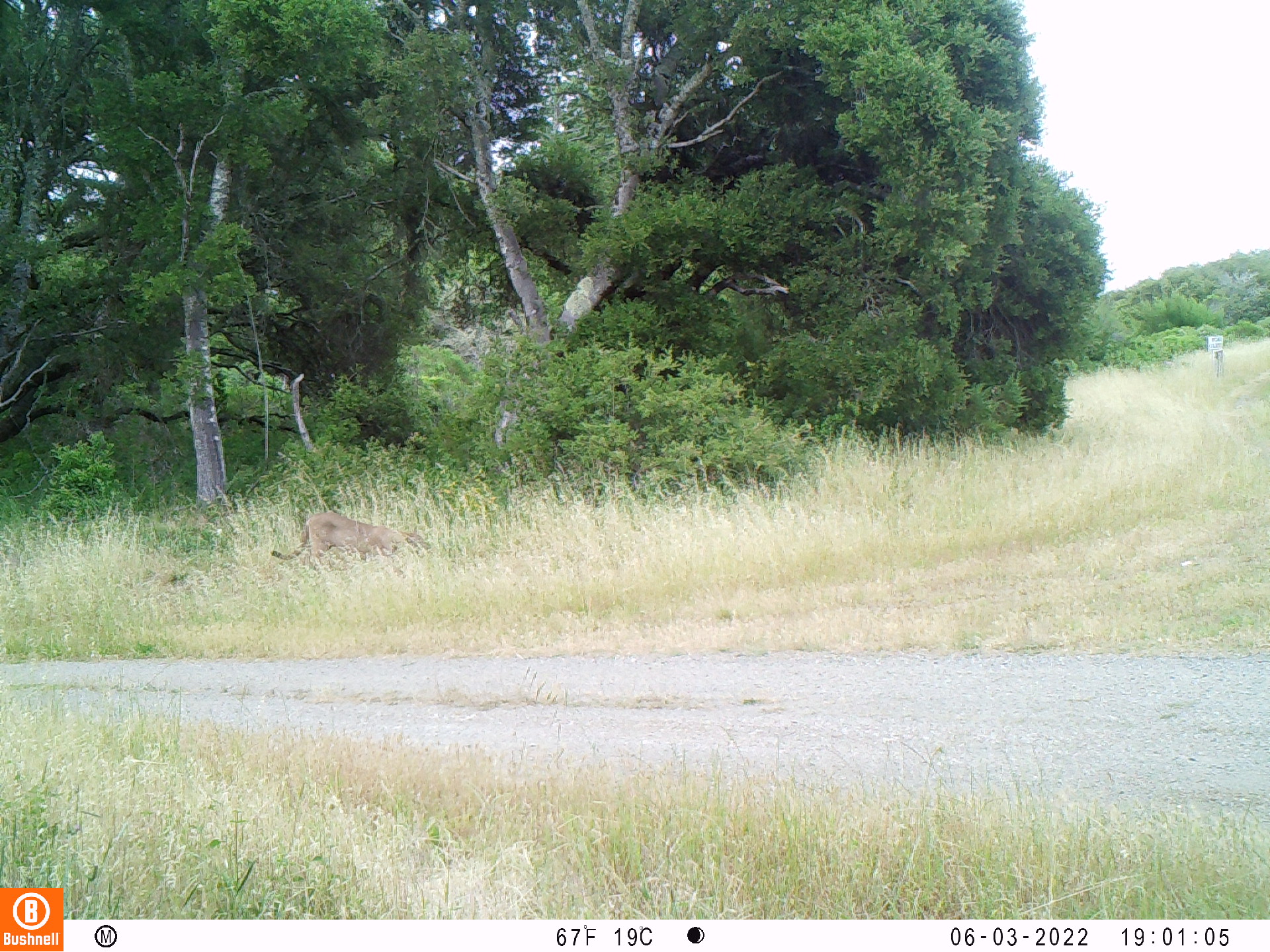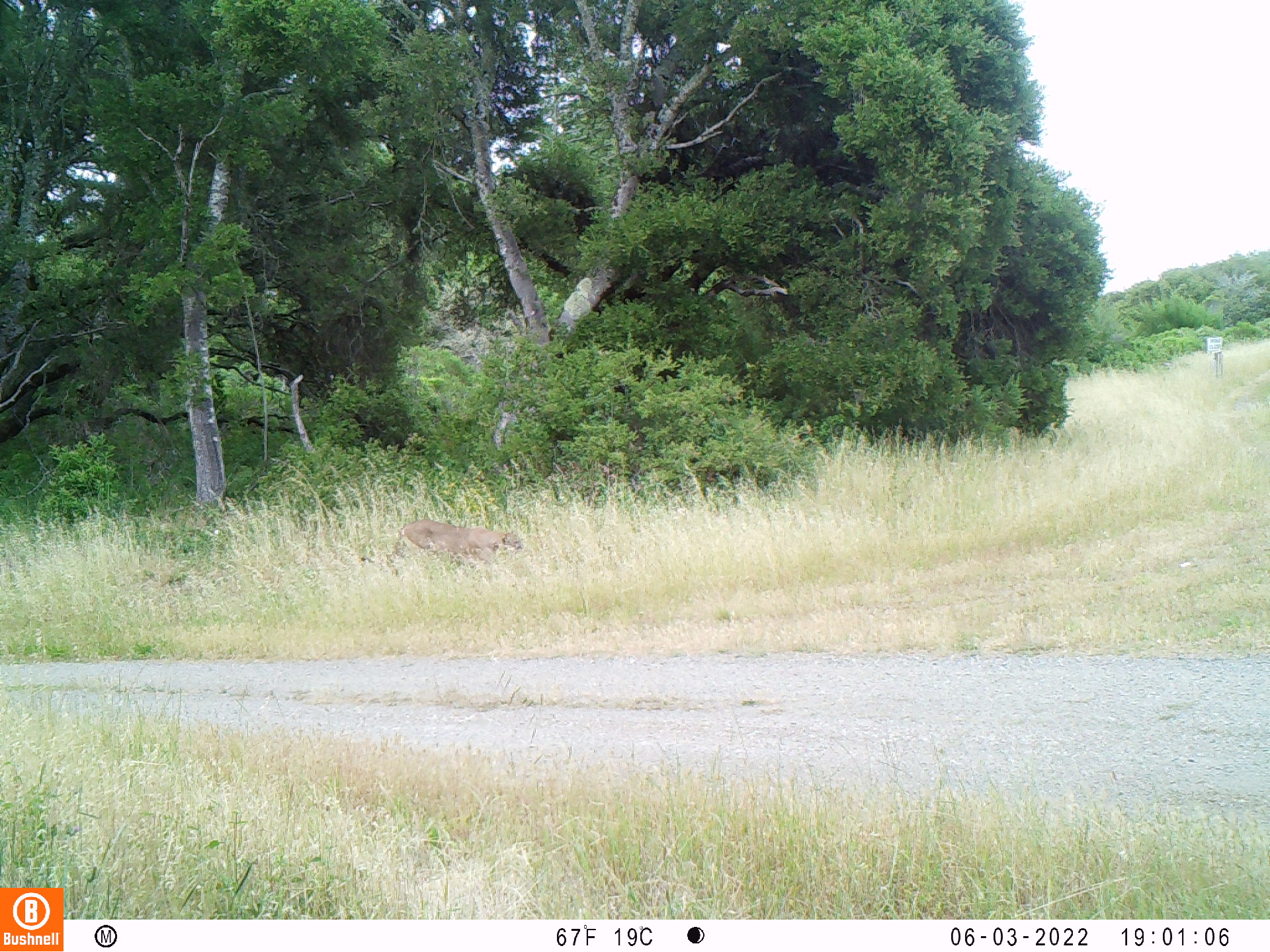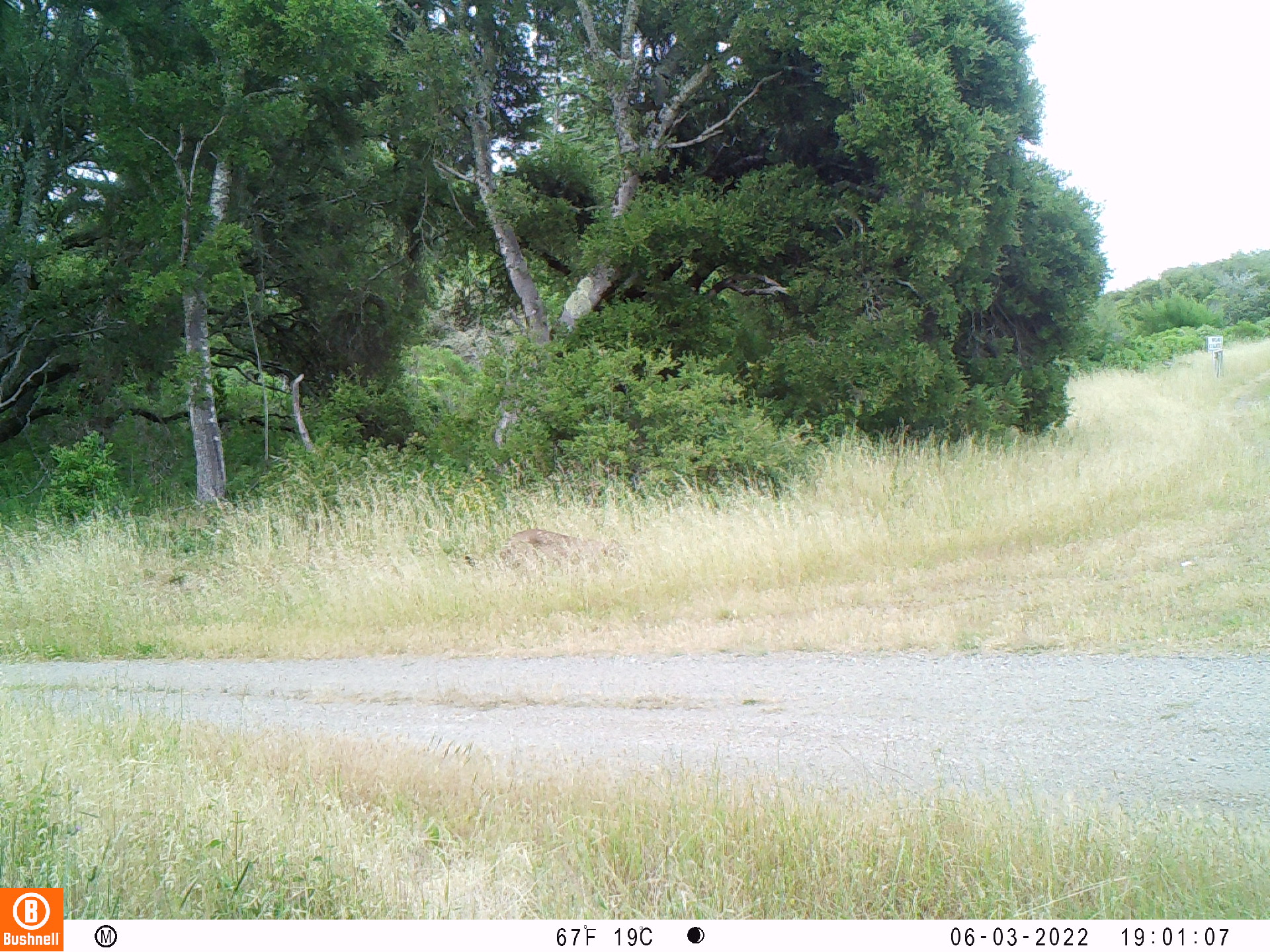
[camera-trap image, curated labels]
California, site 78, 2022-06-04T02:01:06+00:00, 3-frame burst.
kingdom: Animalia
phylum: Chordata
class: Mammalia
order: Carnivora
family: Felidae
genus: Puma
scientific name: Puma concolor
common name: puma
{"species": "puma (Puma concolor)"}